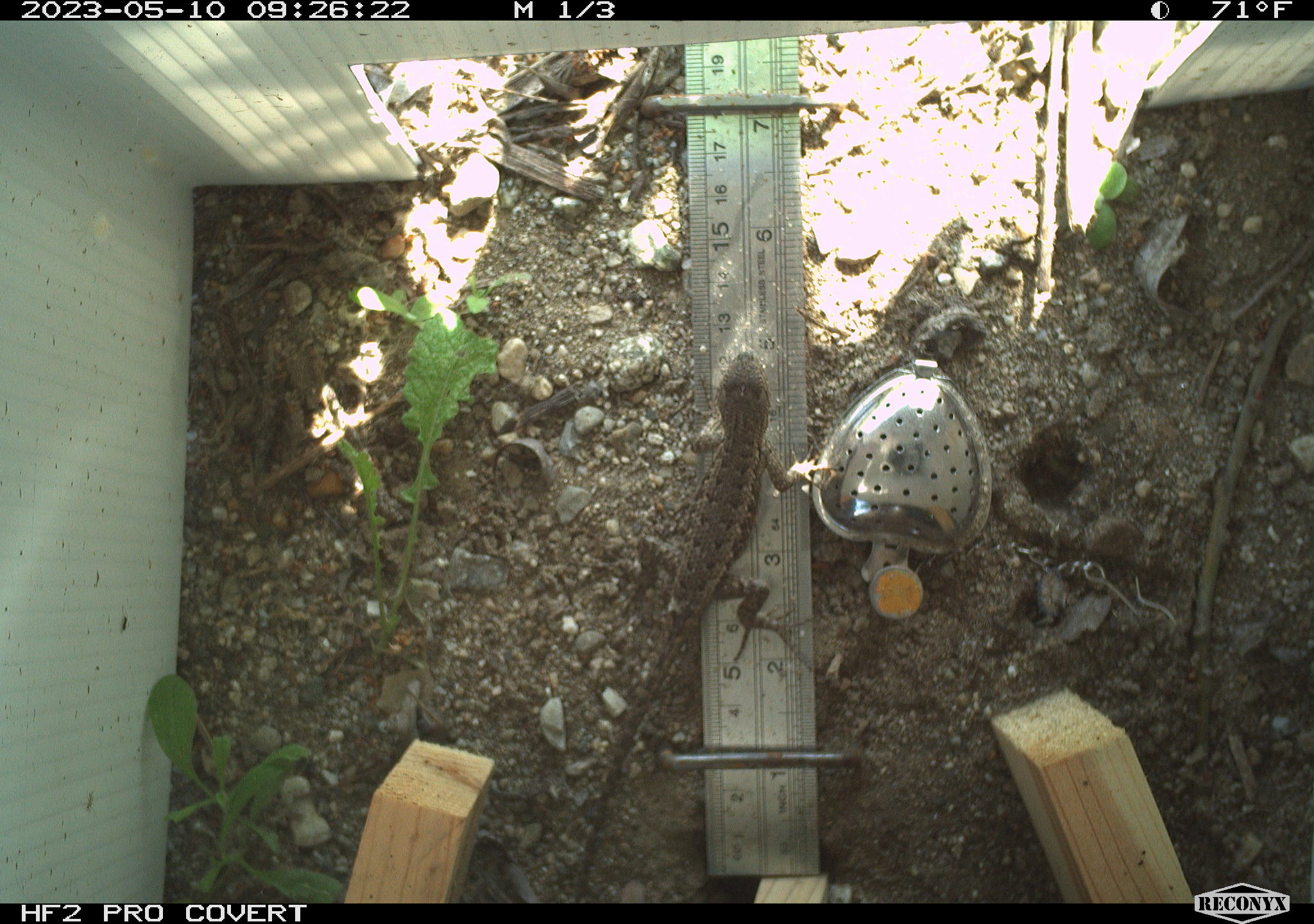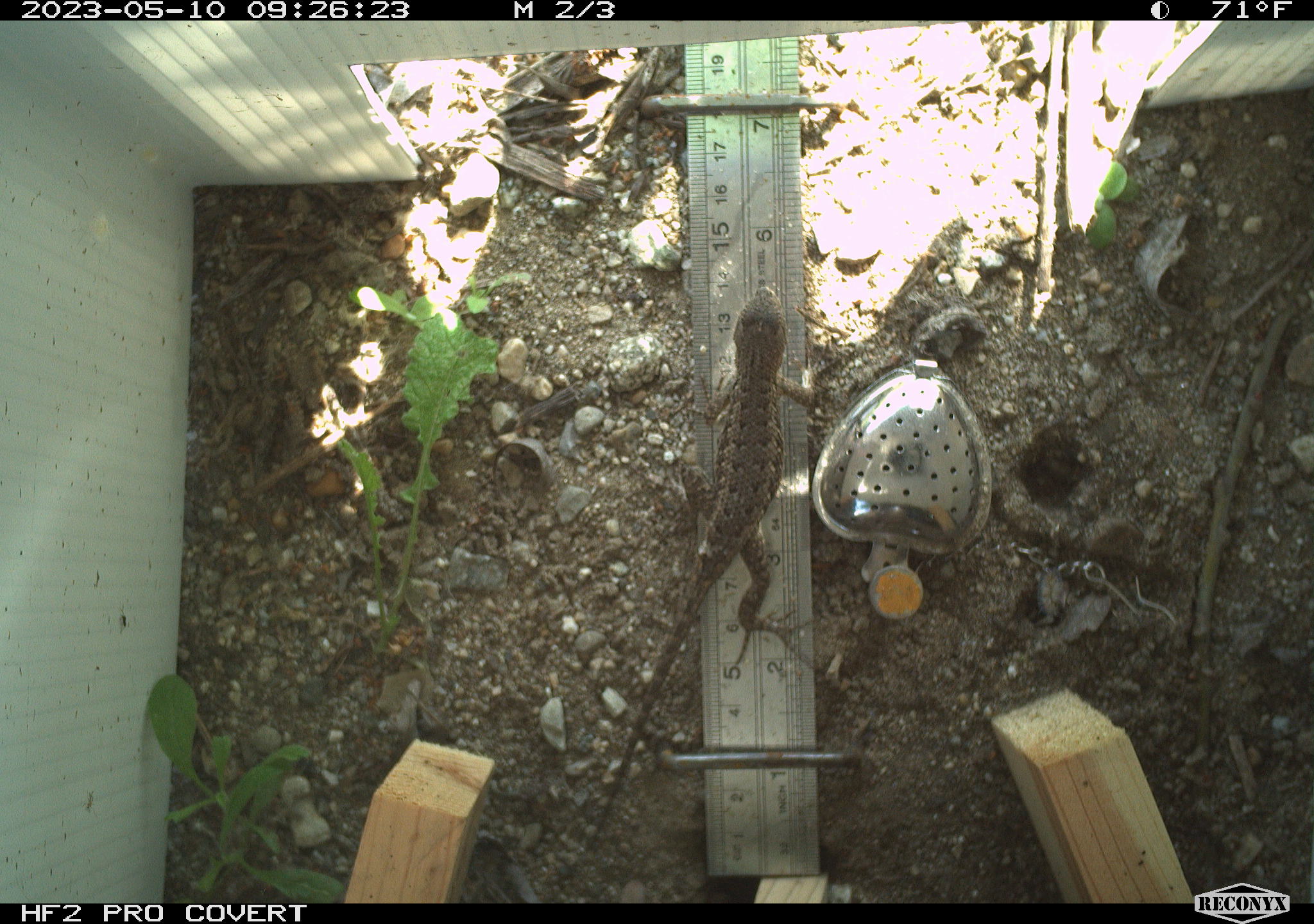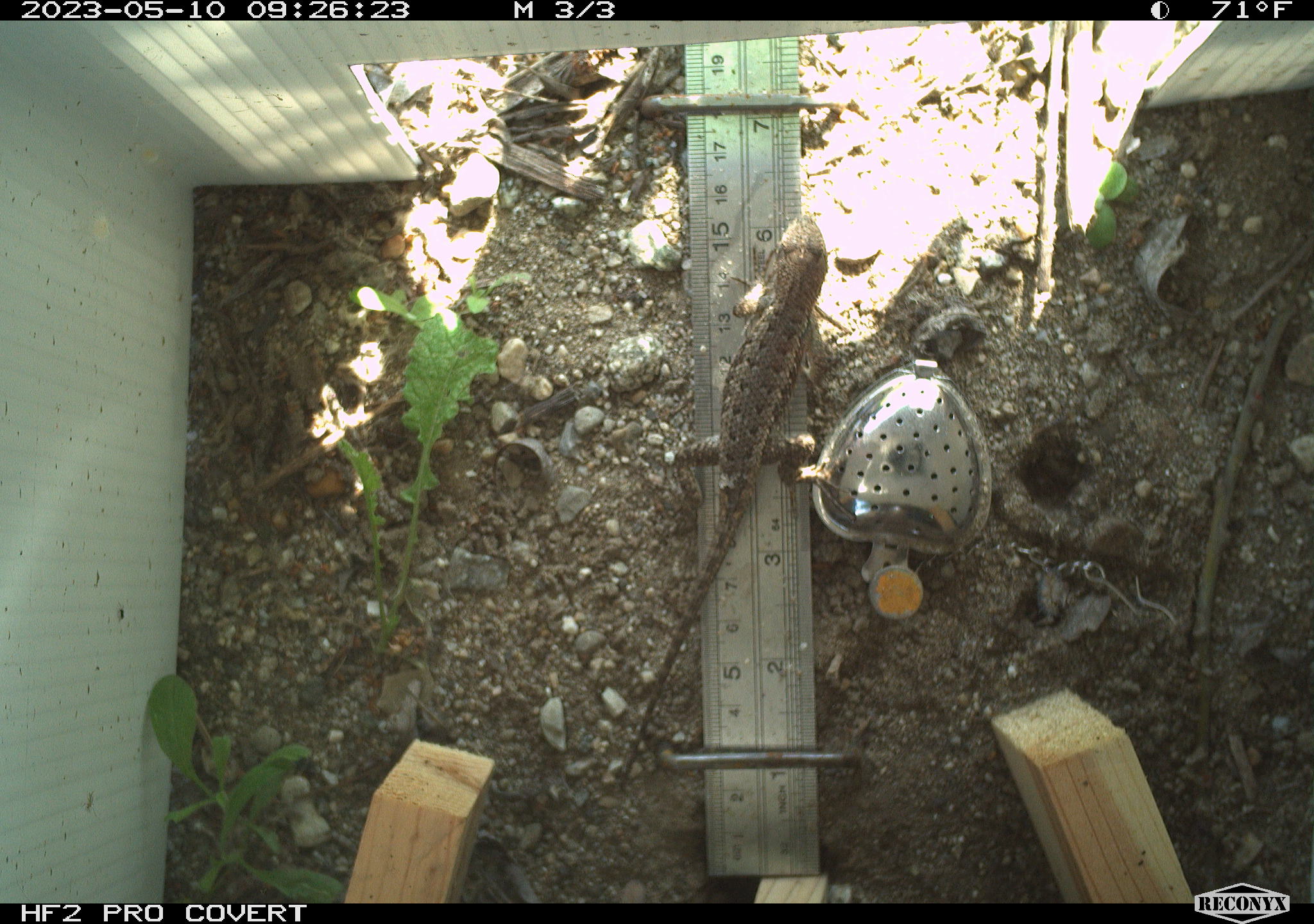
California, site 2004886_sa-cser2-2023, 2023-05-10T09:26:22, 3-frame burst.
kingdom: Animalia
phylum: Chordata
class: Reptilia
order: Squamata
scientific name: Squamata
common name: lizards and snakes